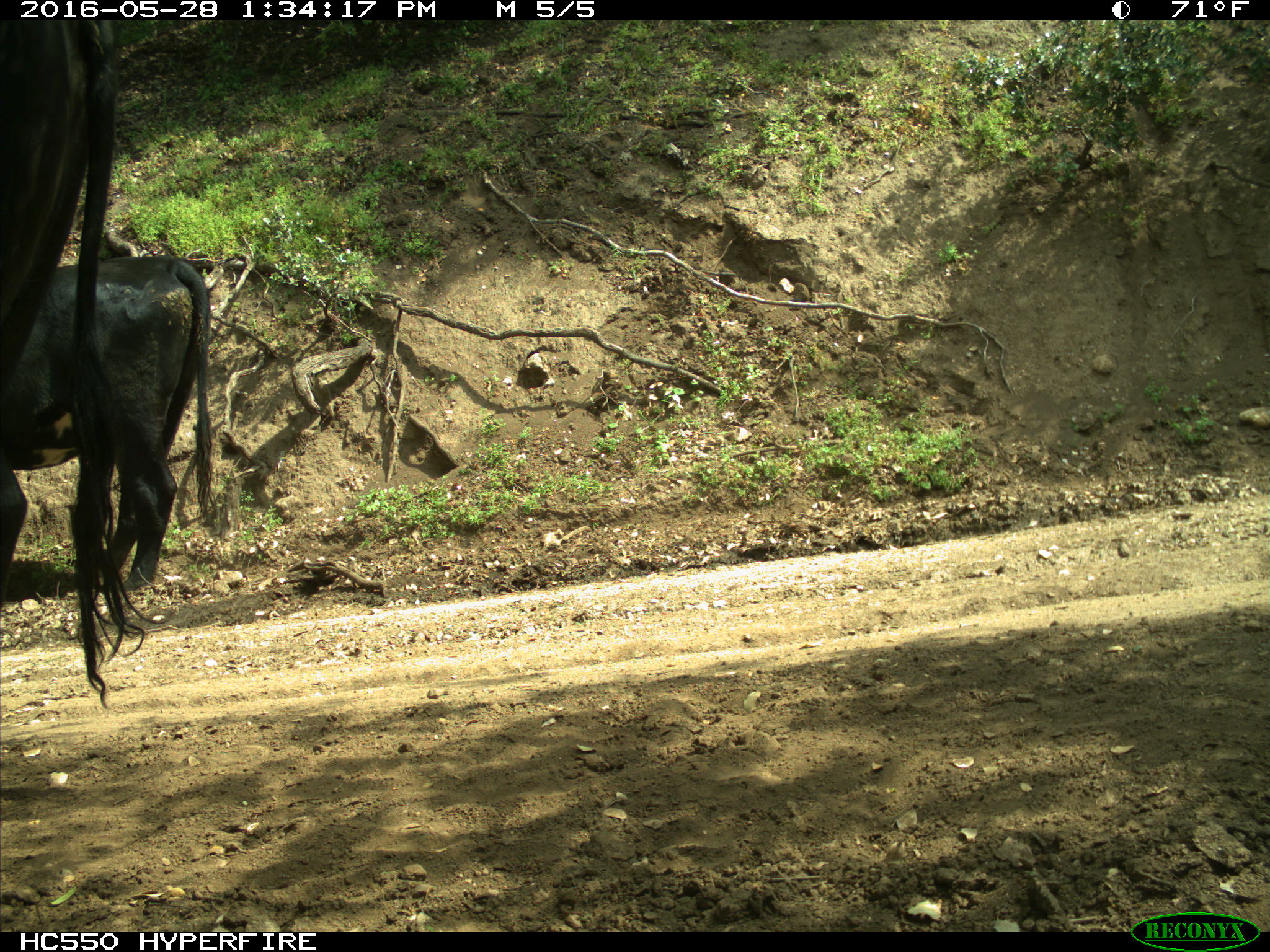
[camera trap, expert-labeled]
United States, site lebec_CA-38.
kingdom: Animalia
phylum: Chordata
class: Mammalia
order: Artiodactyla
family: Bovidae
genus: Bos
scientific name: Bos taurus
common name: domestic cow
Bos taurus (domestic cow).